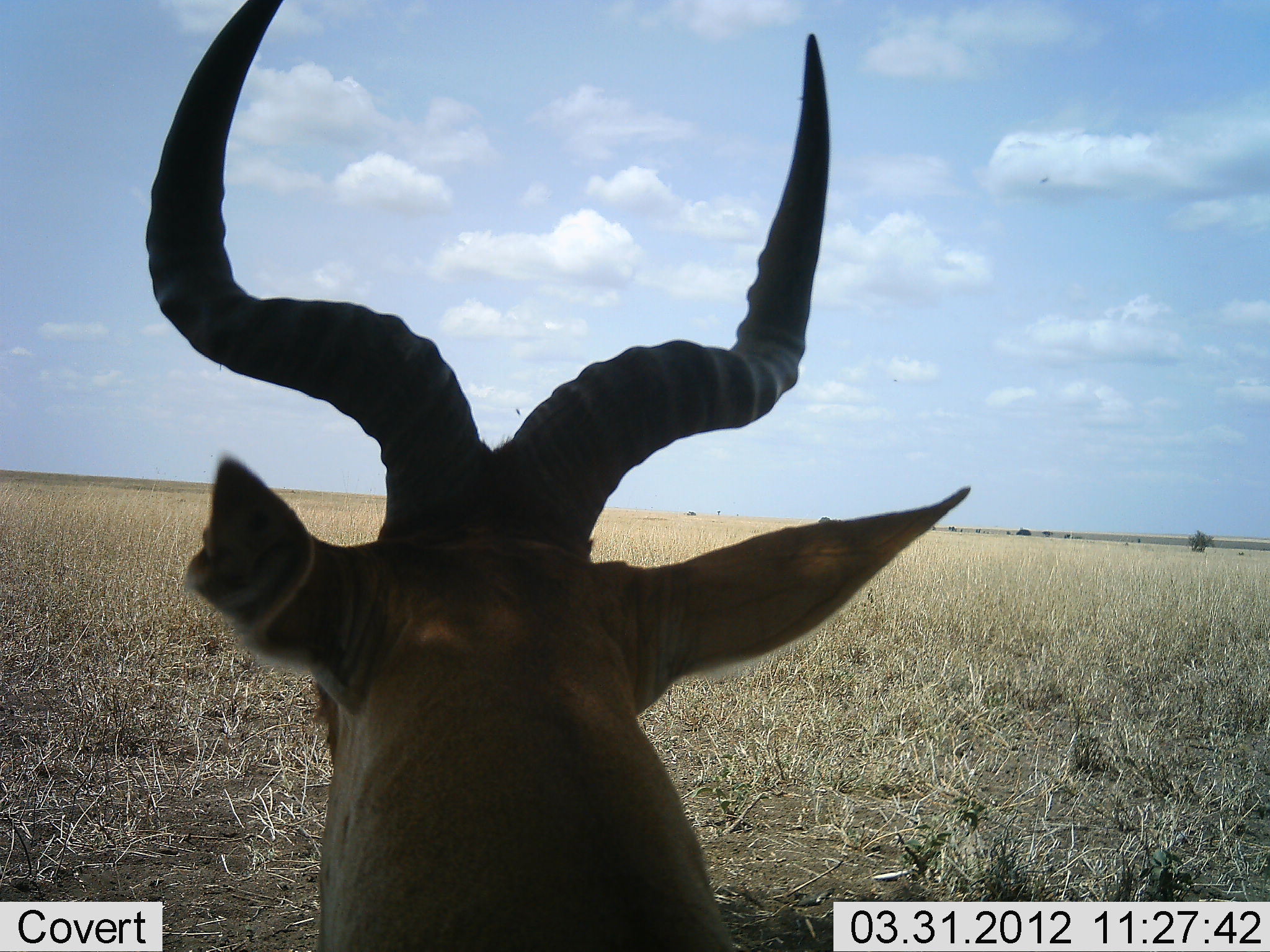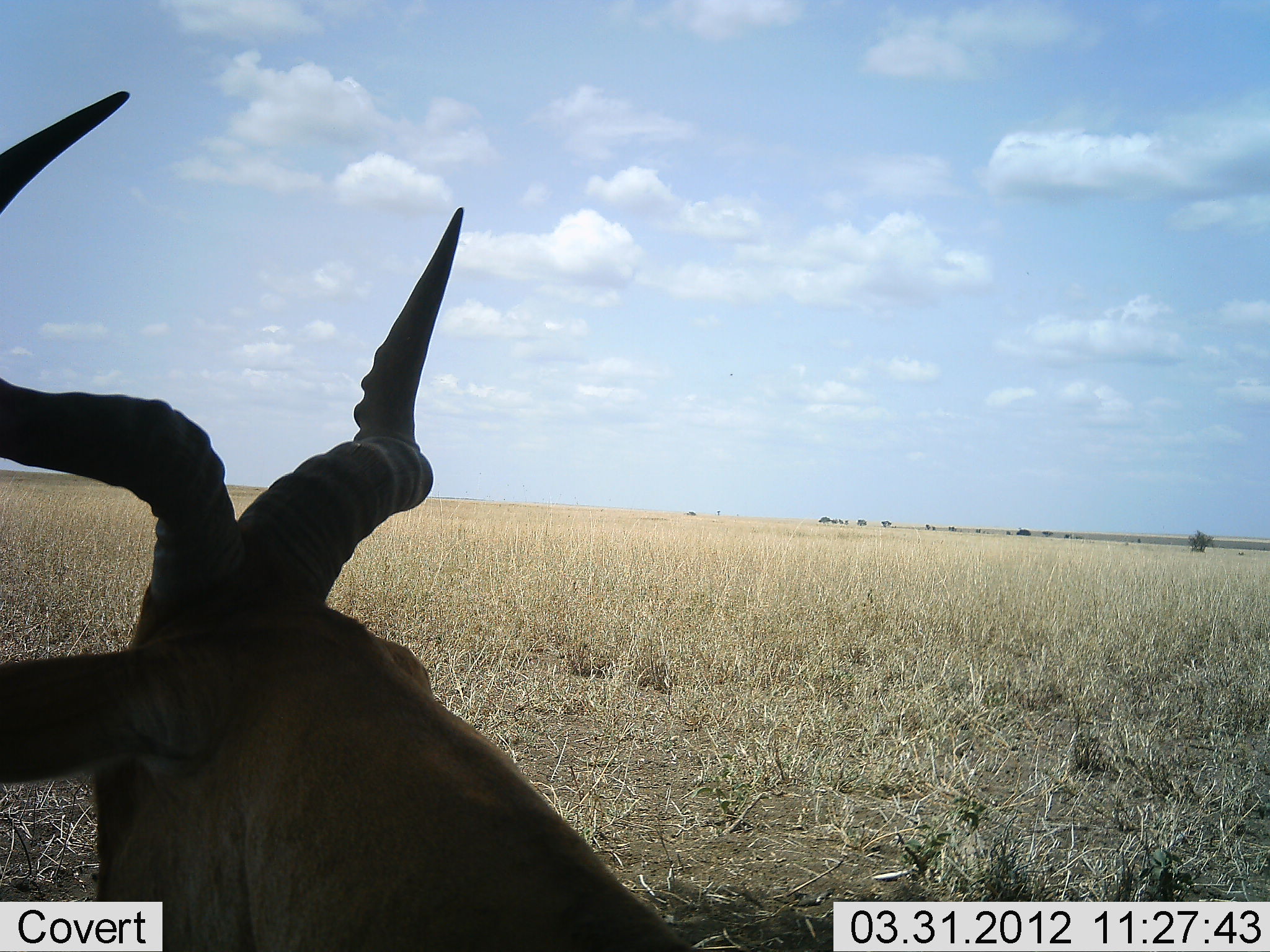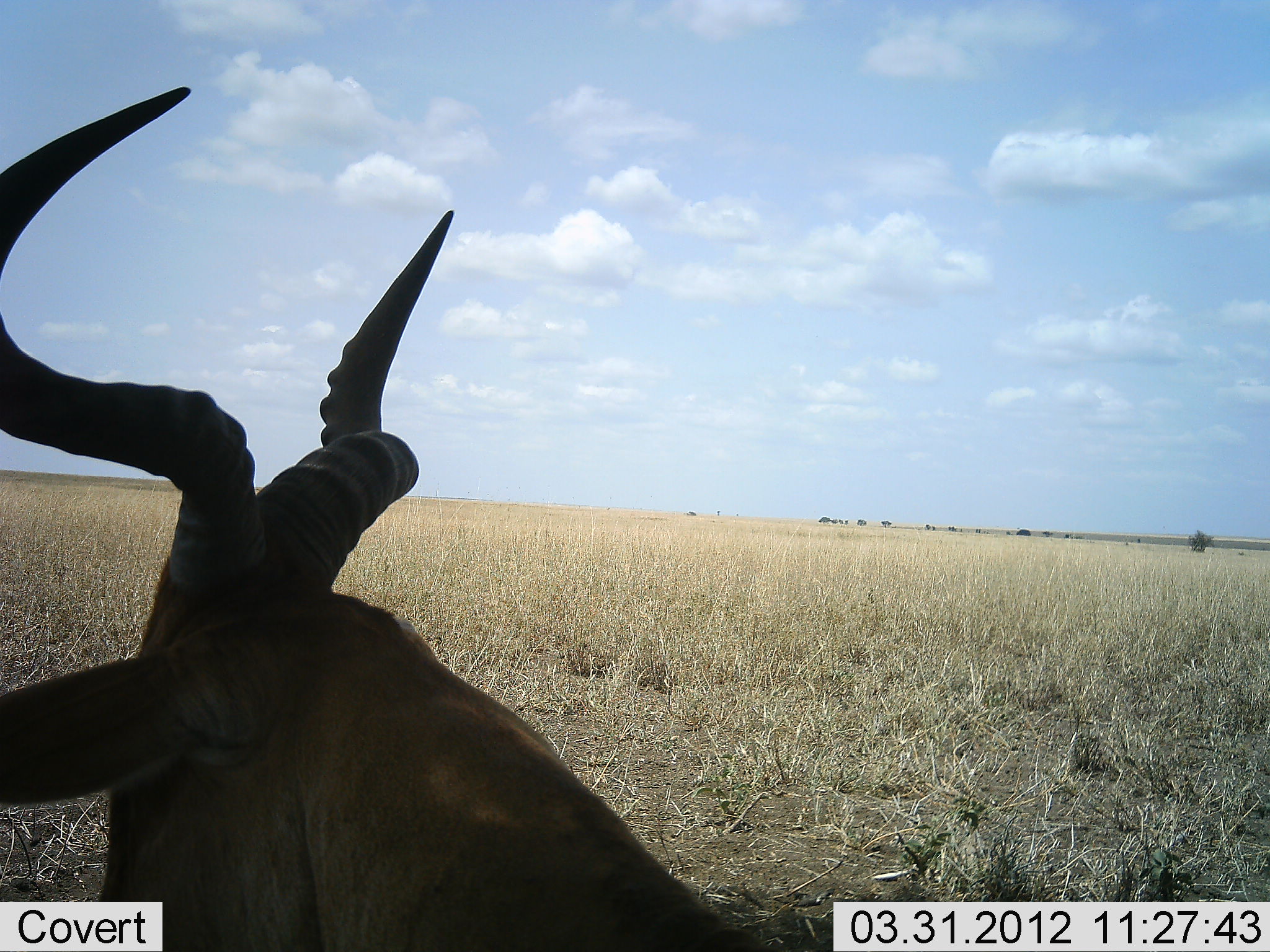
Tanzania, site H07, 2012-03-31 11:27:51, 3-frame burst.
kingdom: Animalia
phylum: Chordata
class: Mammalia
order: Artiodactyla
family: Bovidae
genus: Alcelaphus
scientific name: Alcelaphus buselaphus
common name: hartebeest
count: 1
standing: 50%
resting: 50%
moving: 0%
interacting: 0%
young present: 0%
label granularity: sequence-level